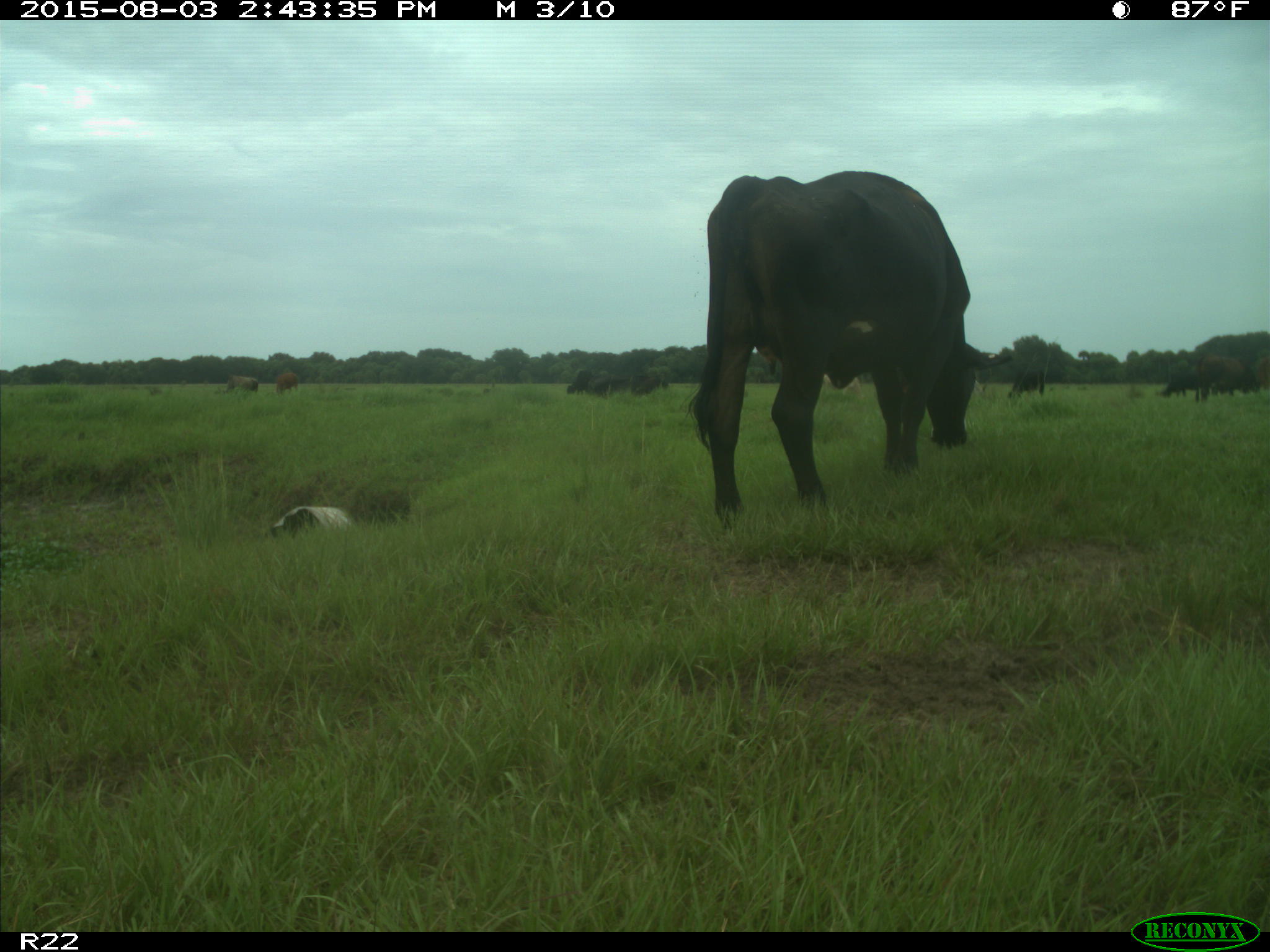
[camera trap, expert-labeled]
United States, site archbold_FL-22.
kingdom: Animalia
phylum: Chordata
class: Mammalia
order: Artiodactyla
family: Bovidae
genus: Bos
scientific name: Bos taurus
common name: domestic cow